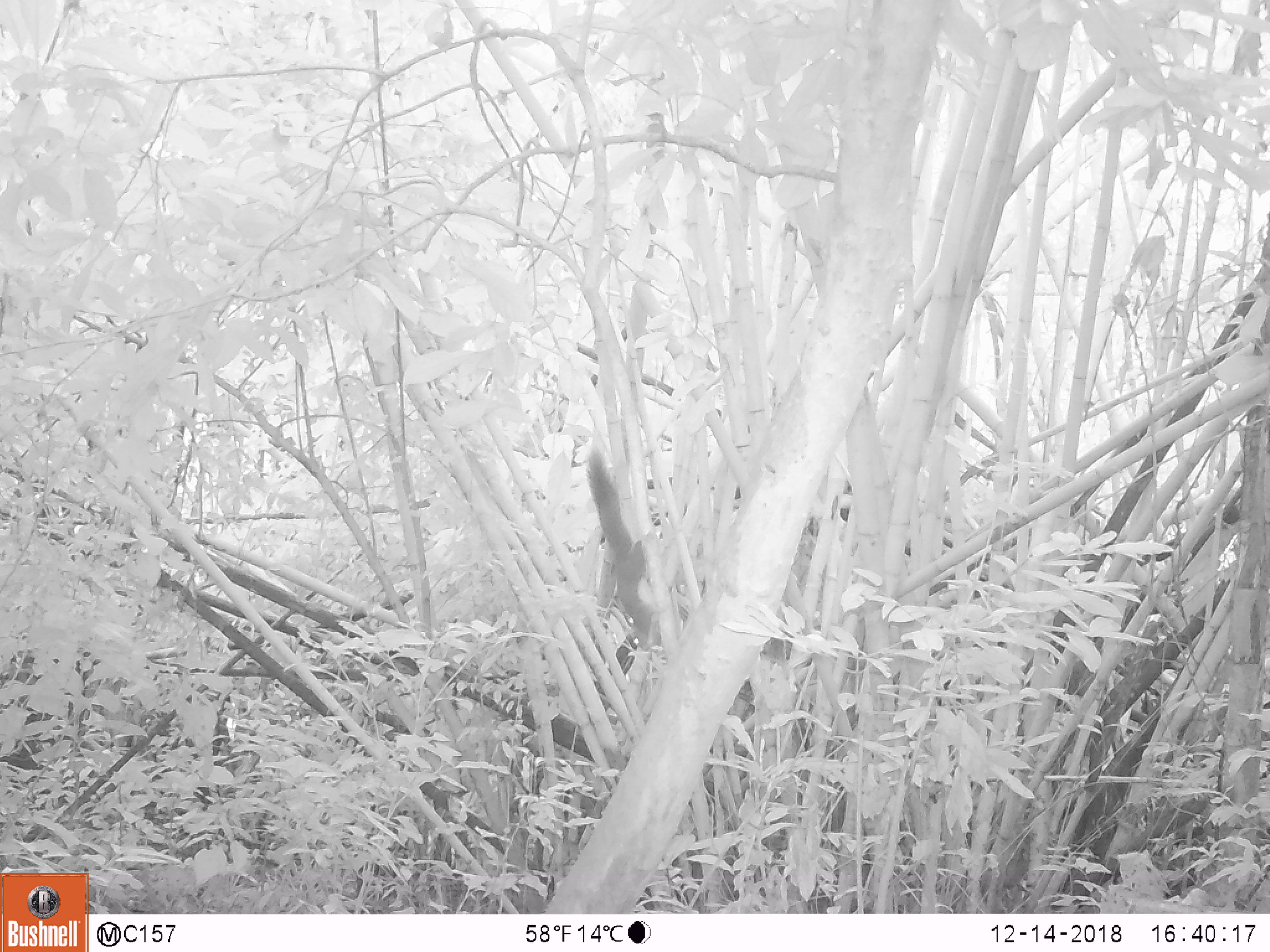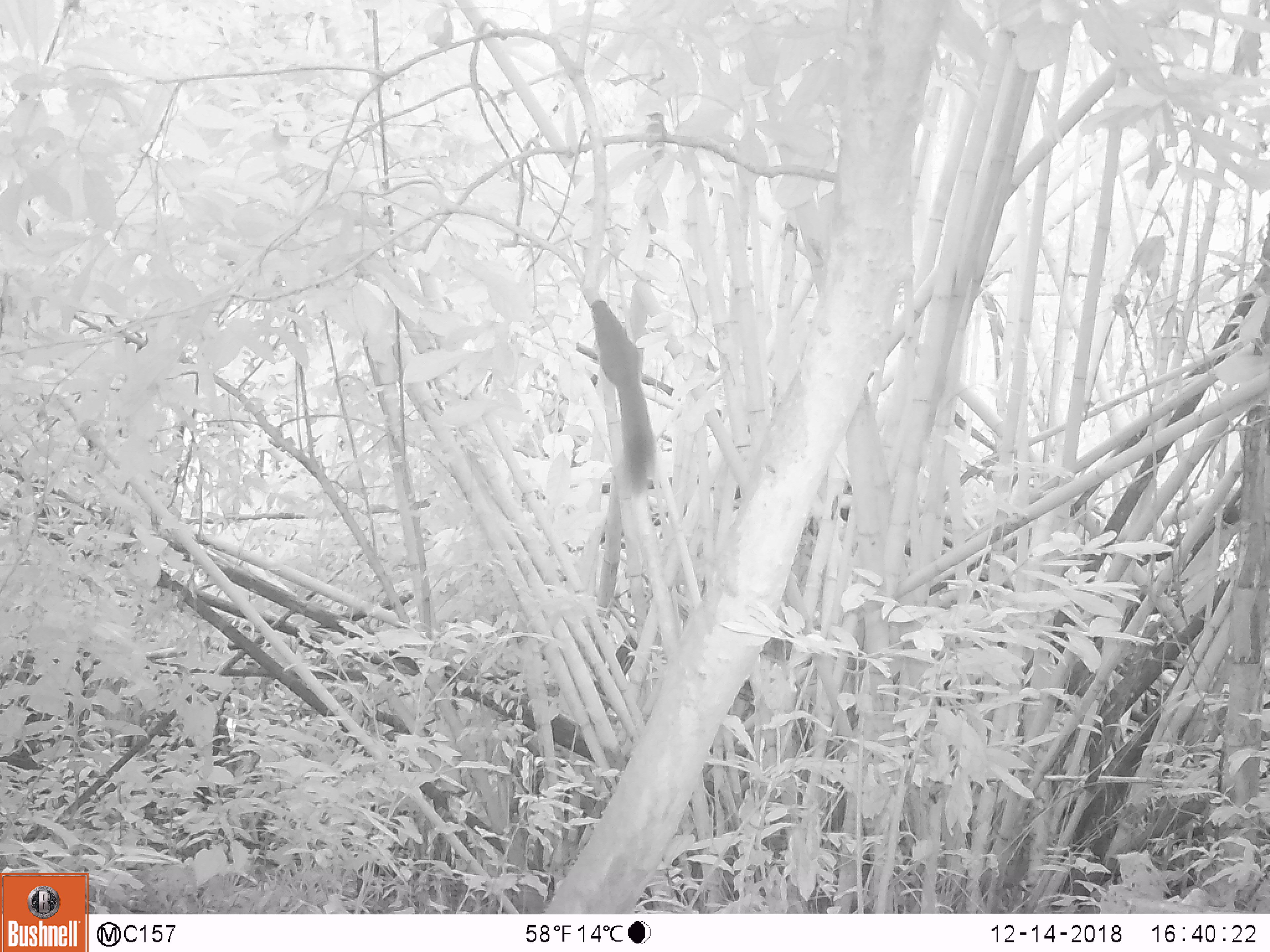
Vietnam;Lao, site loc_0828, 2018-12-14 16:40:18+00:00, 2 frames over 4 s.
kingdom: Animalia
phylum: Chordata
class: Mammalia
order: Rodentia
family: Sciuridae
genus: Sciurus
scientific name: Sciurus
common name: squirrel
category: unidentified squirrel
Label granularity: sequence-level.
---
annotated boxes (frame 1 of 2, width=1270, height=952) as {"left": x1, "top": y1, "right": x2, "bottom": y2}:
unidentified squirrel: {"left": 585, "top": 451, "right": 662, "bottom": 653}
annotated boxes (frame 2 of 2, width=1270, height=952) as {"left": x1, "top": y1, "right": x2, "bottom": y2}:
unidentified squirrel: {"left": 590, "top": 299, "right": 659, "bottom": 492}